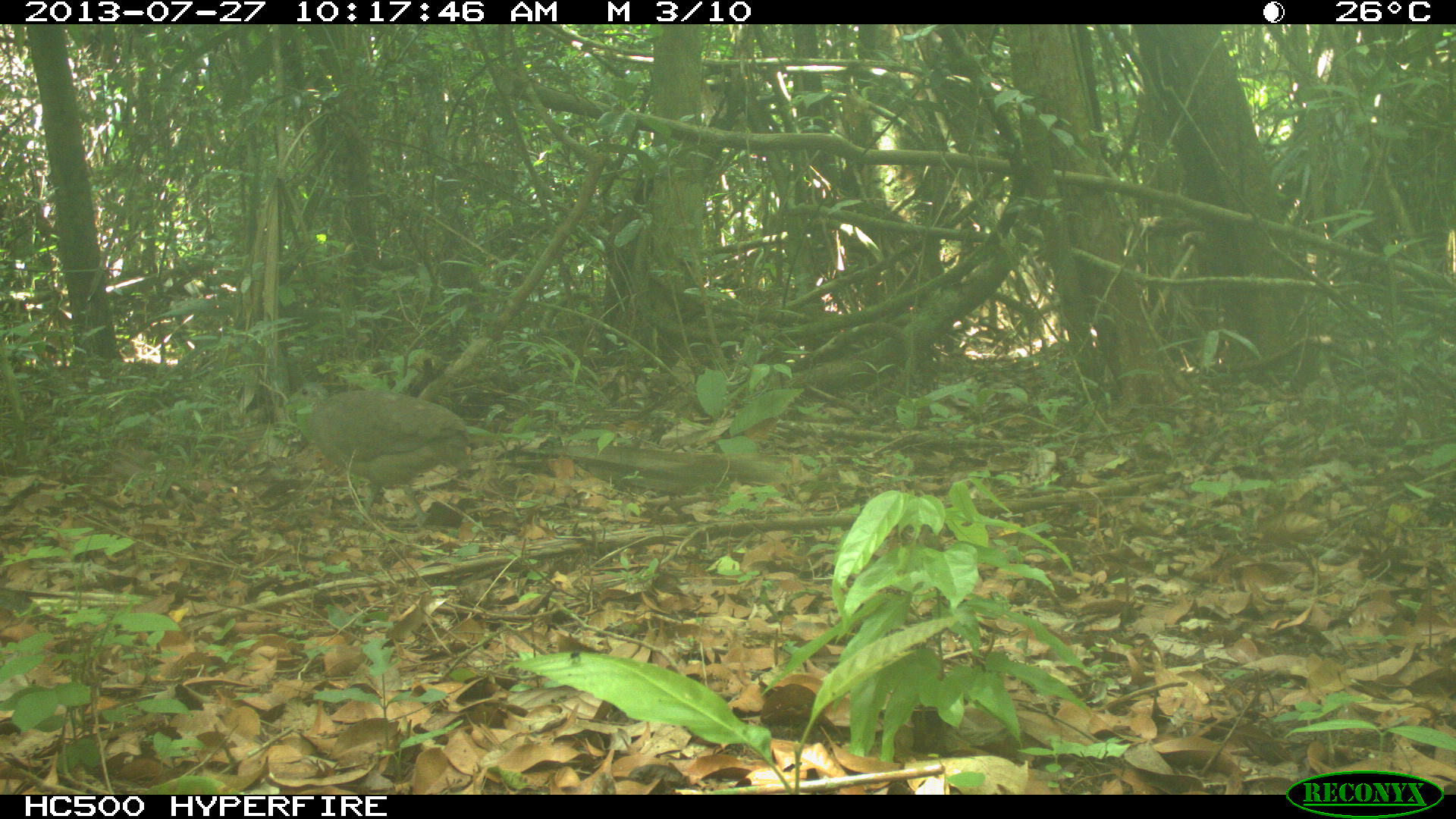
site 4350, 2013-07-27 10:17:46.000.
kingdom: Animalia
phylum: Chordata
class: Aves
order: Galliformes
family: Cracidae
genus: Ortalis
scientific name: Ortalis vetula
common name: plain chachalaca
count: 1